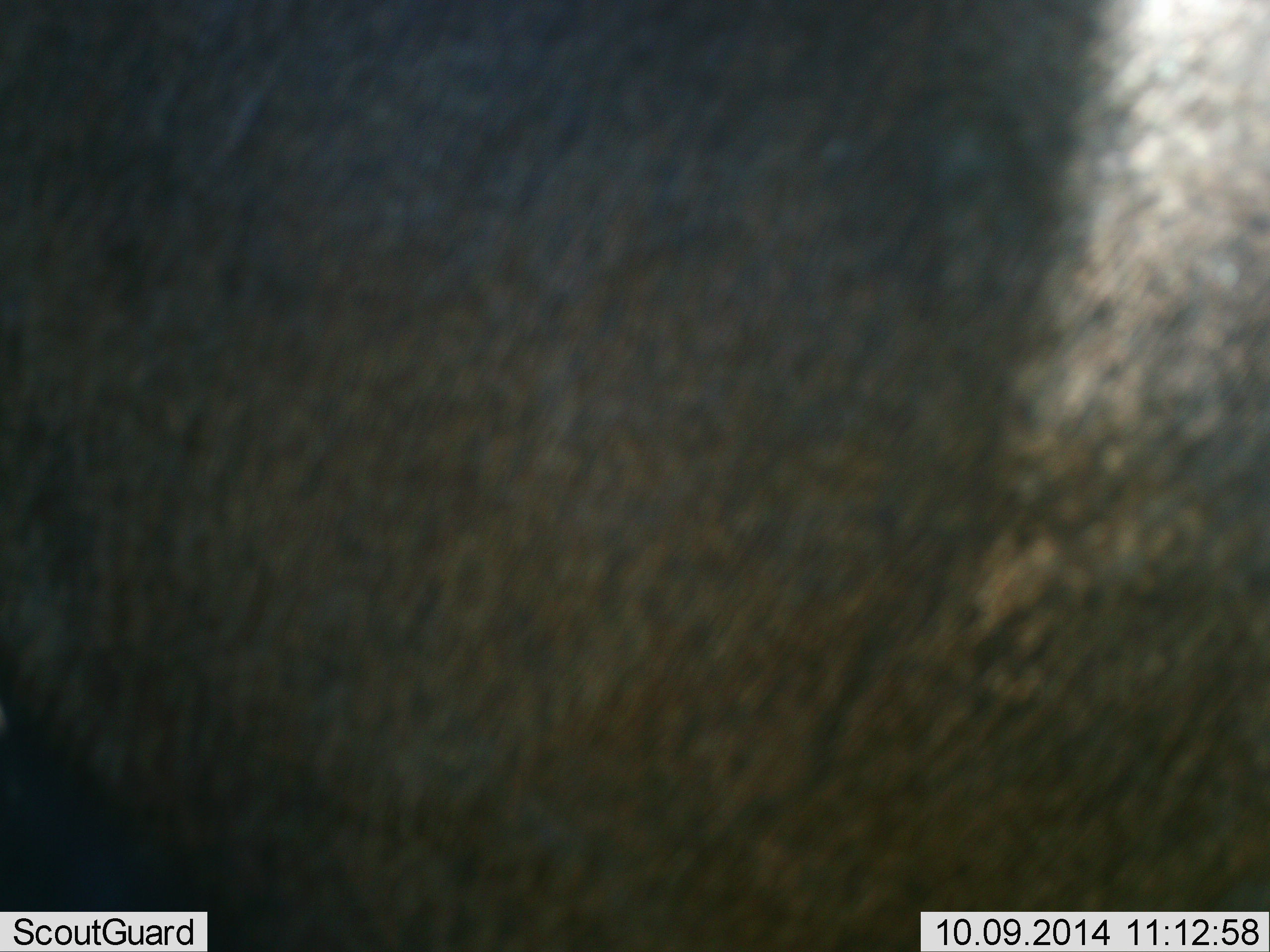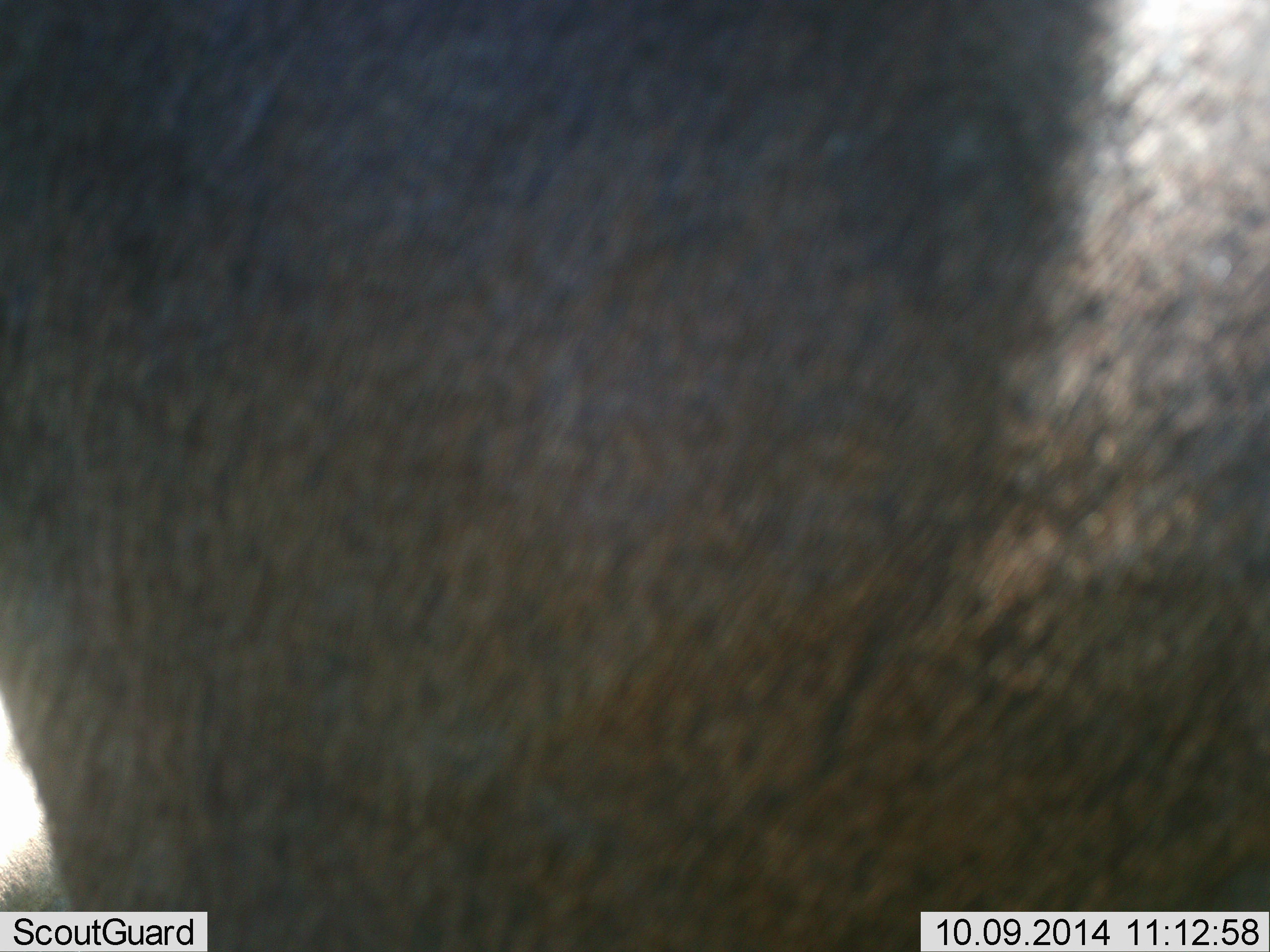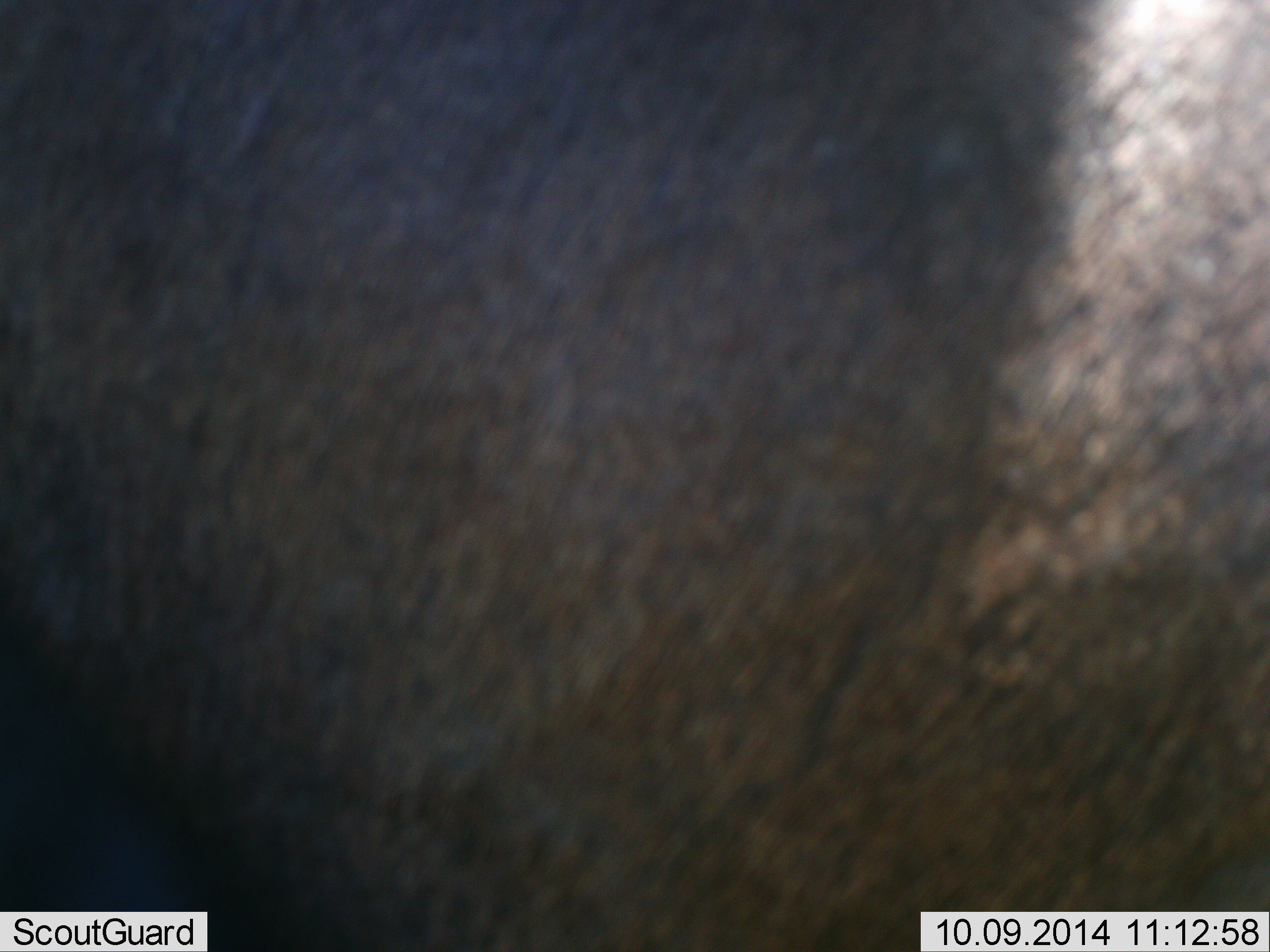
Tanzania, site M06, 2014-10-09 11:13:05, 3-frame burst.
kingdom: Animalia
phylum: Chordata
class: Mammalia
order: Artiodactyla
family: Bovidae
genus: Connochaetes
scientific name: Connochaetes taurinus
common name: blue wildebeest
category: wildebeest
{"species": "wildebeest (blue wildebeest) (Connochaetes taurinus)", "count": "1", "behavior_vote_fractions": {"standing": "90%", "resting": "10%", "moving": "0%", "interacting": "0%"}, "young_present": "0%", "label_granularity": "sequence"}